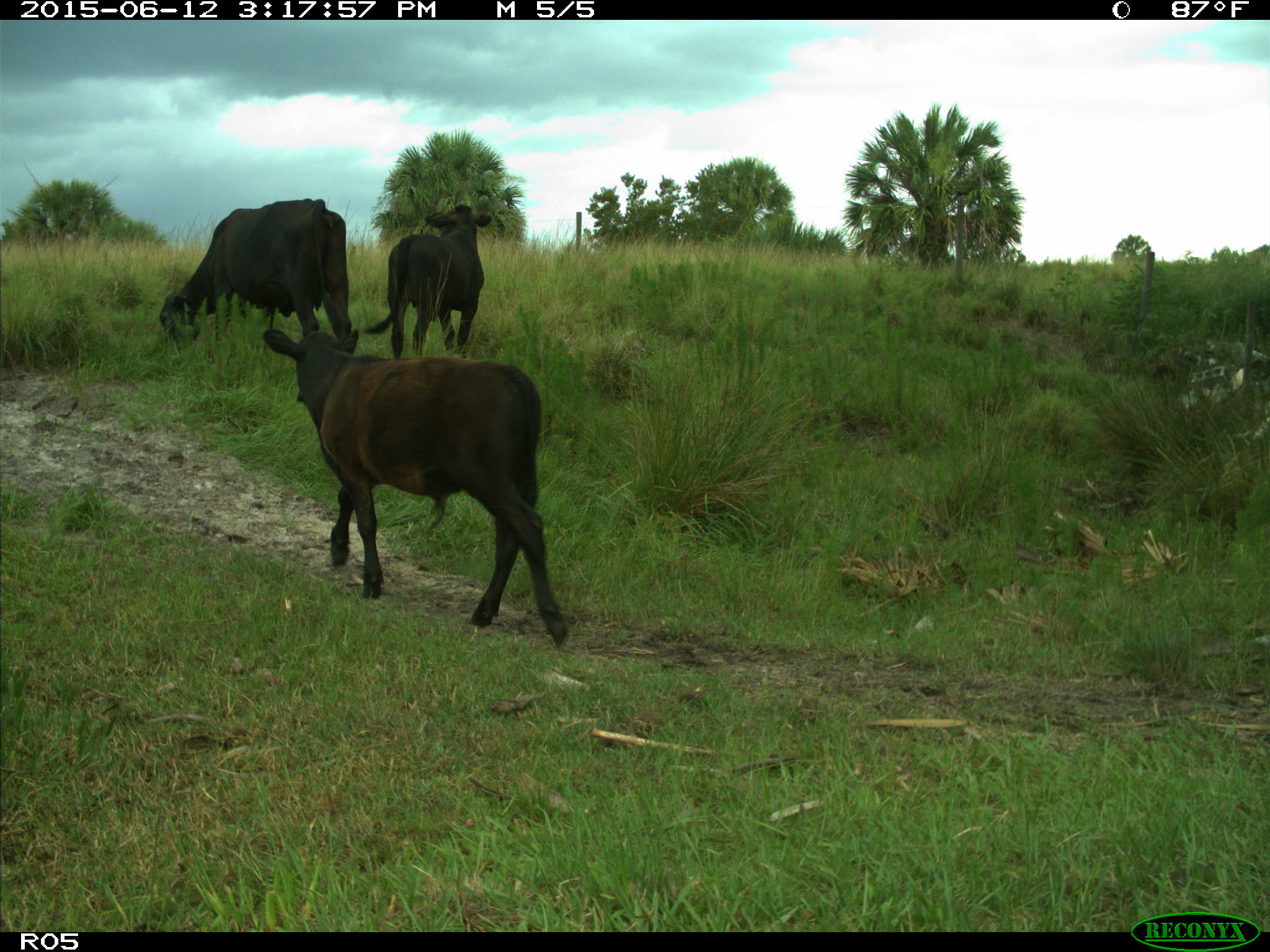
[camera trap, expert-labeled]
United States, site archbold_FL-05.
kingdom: Animalia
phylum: Chordata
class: Mammalia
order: Artiodactyla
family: Bovidae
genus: Bos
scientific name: Bos taurus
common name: domestic cow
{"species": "Bos taurus (domestic cow)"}